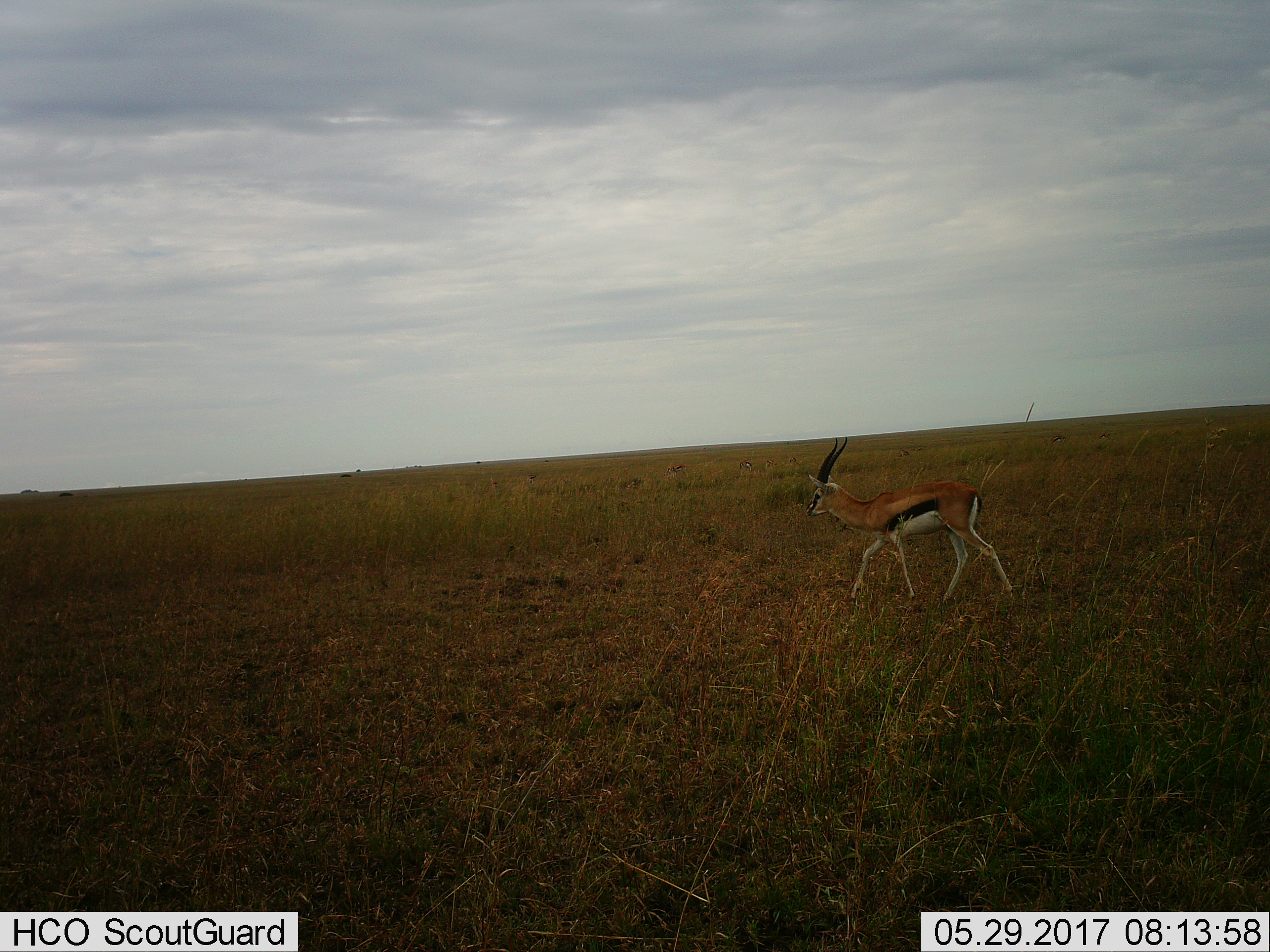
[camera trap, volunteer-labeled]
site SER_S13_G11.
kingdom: Animalia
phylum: Chordata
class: Mammalia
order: Artiodactyla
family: Bovidae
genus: Eudorcas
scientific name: Eudorcas thomsonii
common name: thomson's gazelle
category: gazellethomsons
Gazellethomsons (thomson's gazelle) (Eudorcas thomsonii), count 1. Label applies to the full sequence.